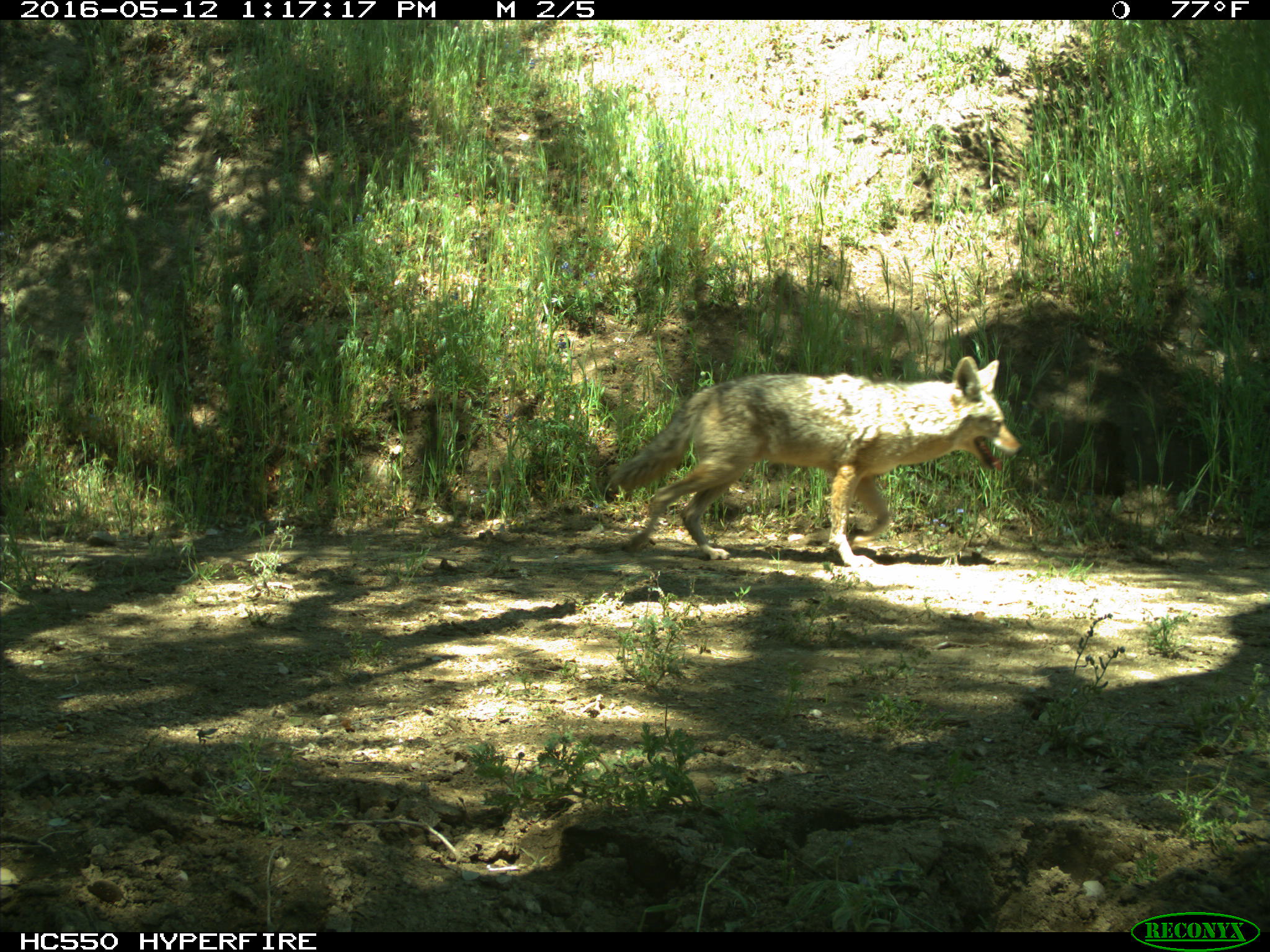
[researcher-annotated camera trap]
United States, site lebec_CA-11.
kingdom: Animalia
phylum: Chordata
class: Mammalia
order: Carnivora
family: Canidae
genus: Canis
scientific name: Canis latrans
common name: coyote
Canis latrans (coyote).